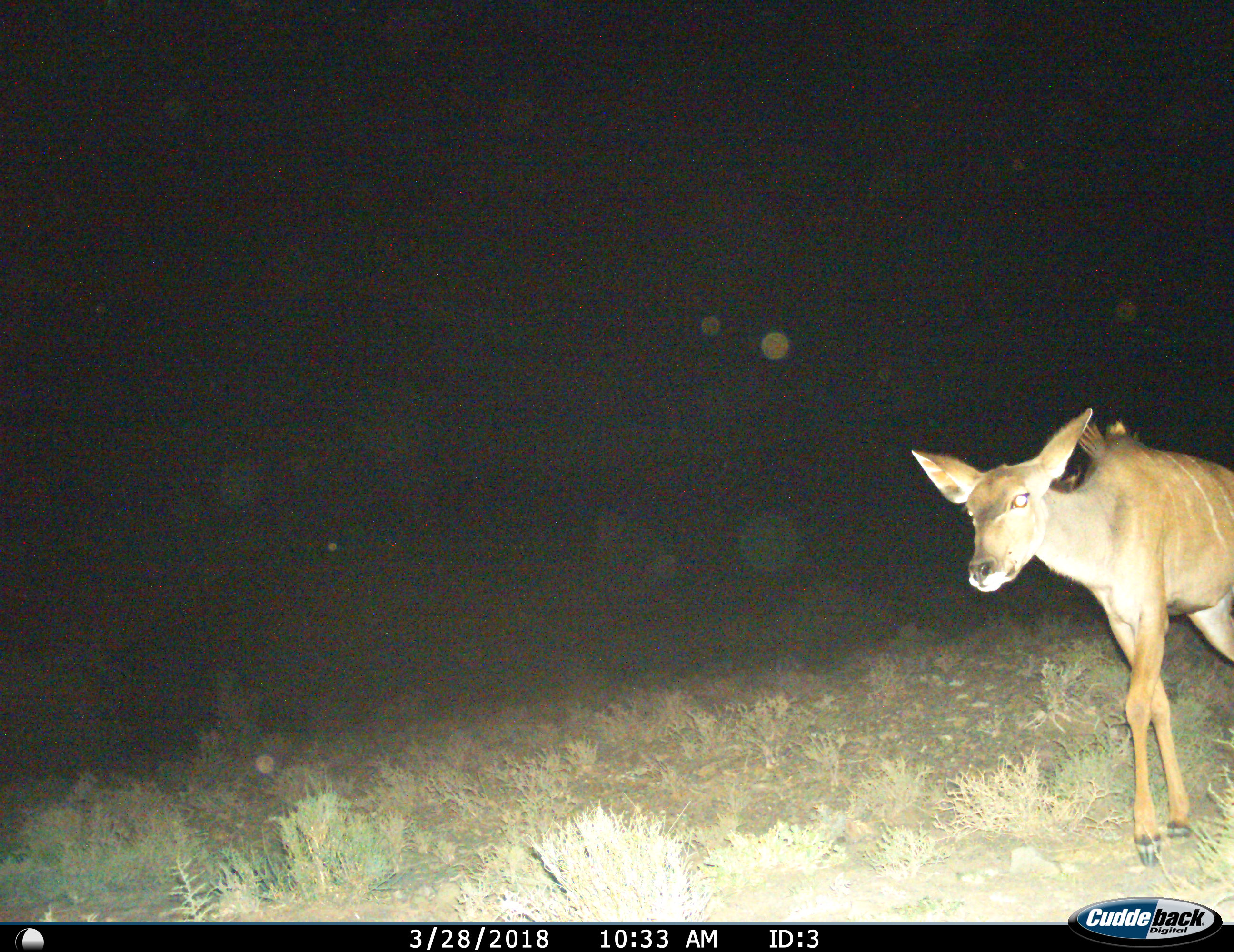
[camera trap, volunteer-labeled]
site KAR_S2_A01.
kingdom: Animalia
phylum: Chordata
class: Mammalia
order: Artiodactyla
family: Bovidae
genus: Tragelaphus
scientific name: Tragelaphus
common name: kudu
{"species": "kudu (Tragelaphus)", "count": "1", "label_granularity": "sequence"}